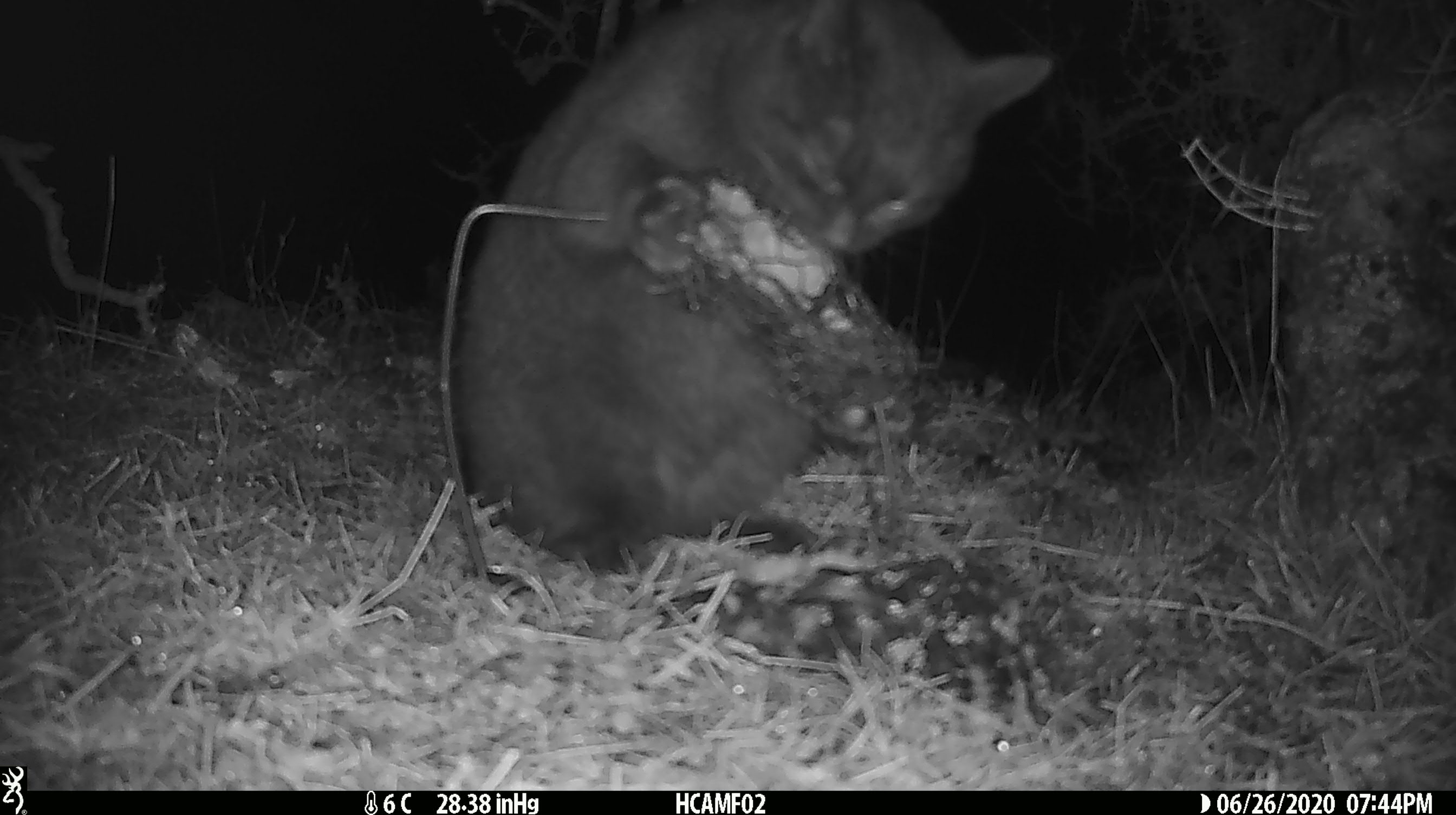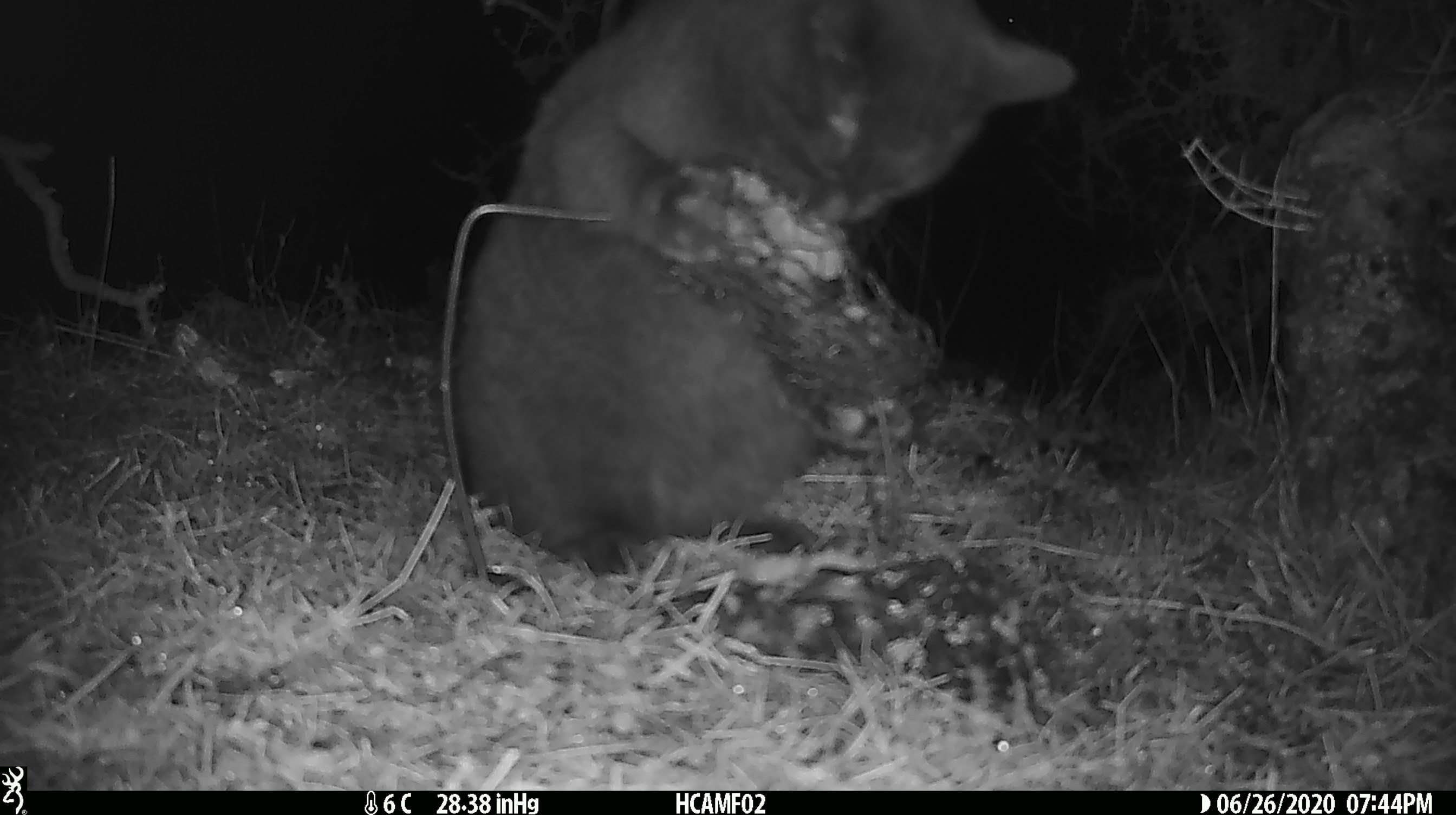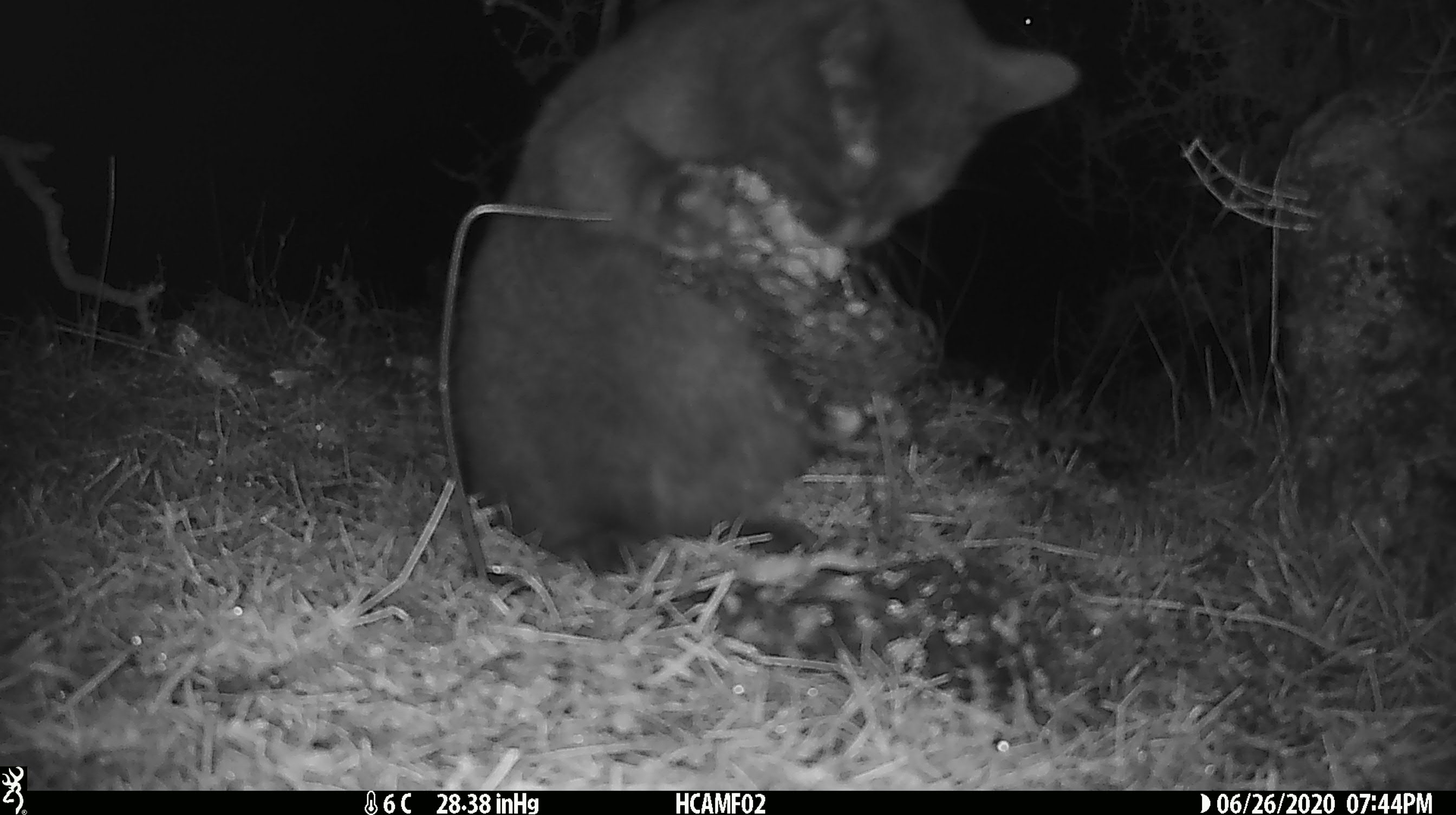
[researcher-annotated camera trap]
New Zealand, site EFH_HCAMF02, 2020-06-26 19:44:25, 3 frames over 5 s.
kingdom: Animalia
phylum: Chordata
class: Mammalia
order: Carnivora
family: Felidae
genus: Felis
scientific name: Felis catus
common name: domestic cat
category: cat